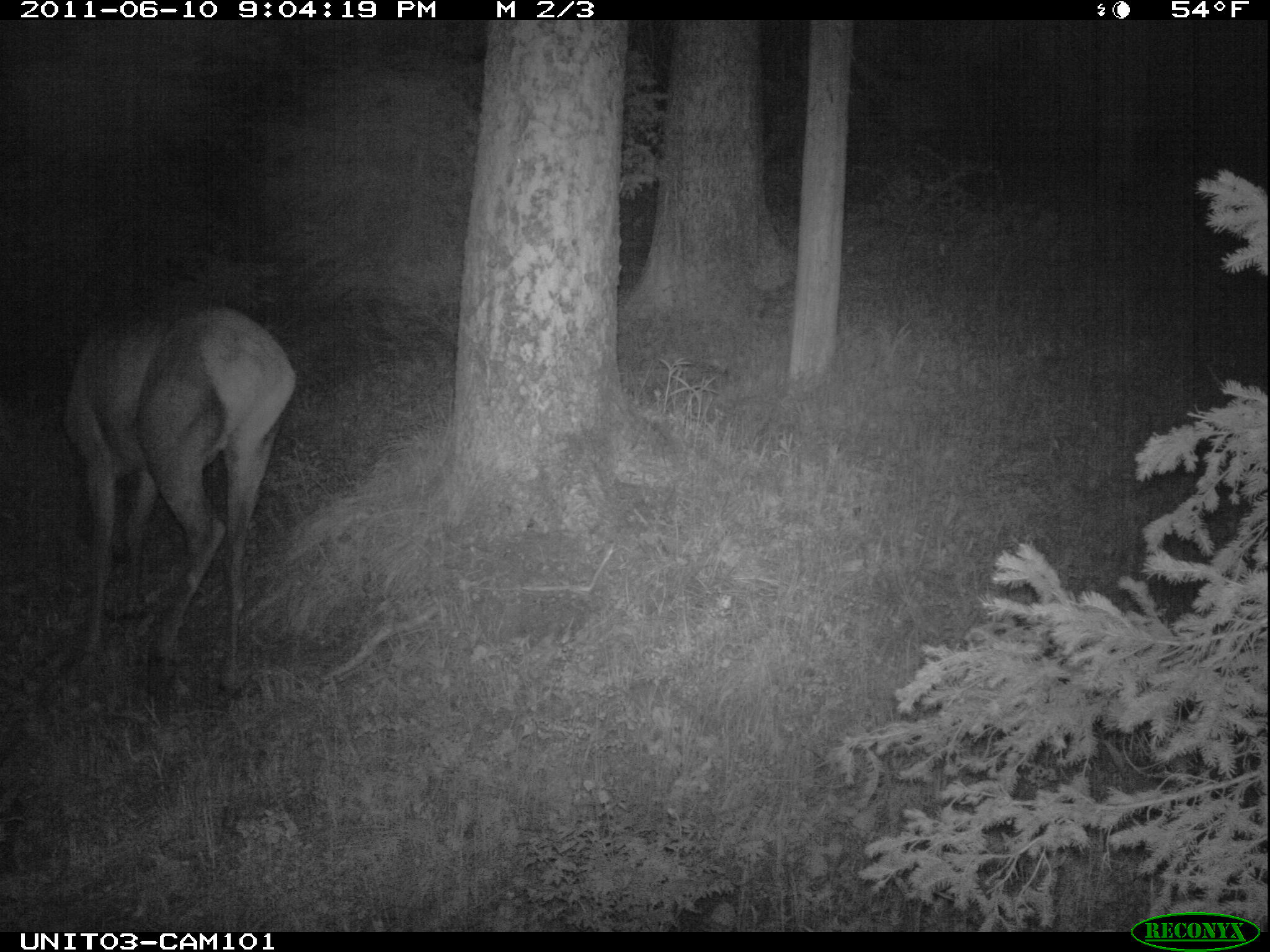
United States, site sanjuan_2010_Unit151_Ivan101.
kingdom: Animalia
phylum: Chordata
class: Mammalia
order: Artiodactyla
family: Cervidae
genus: Cervus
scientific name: Cervus elaphus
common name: red deer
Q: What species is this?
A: Cervus elaphus (red deer).